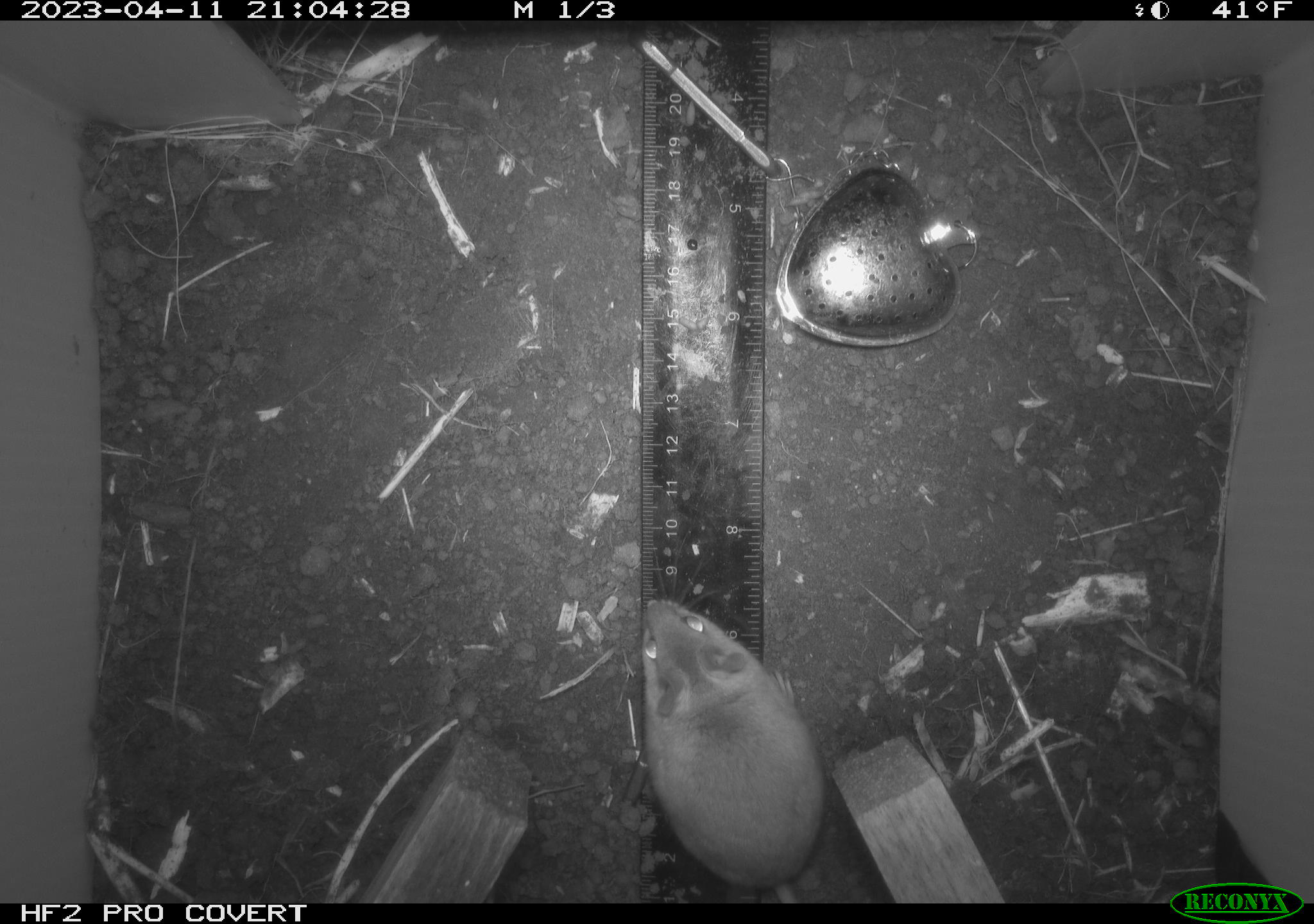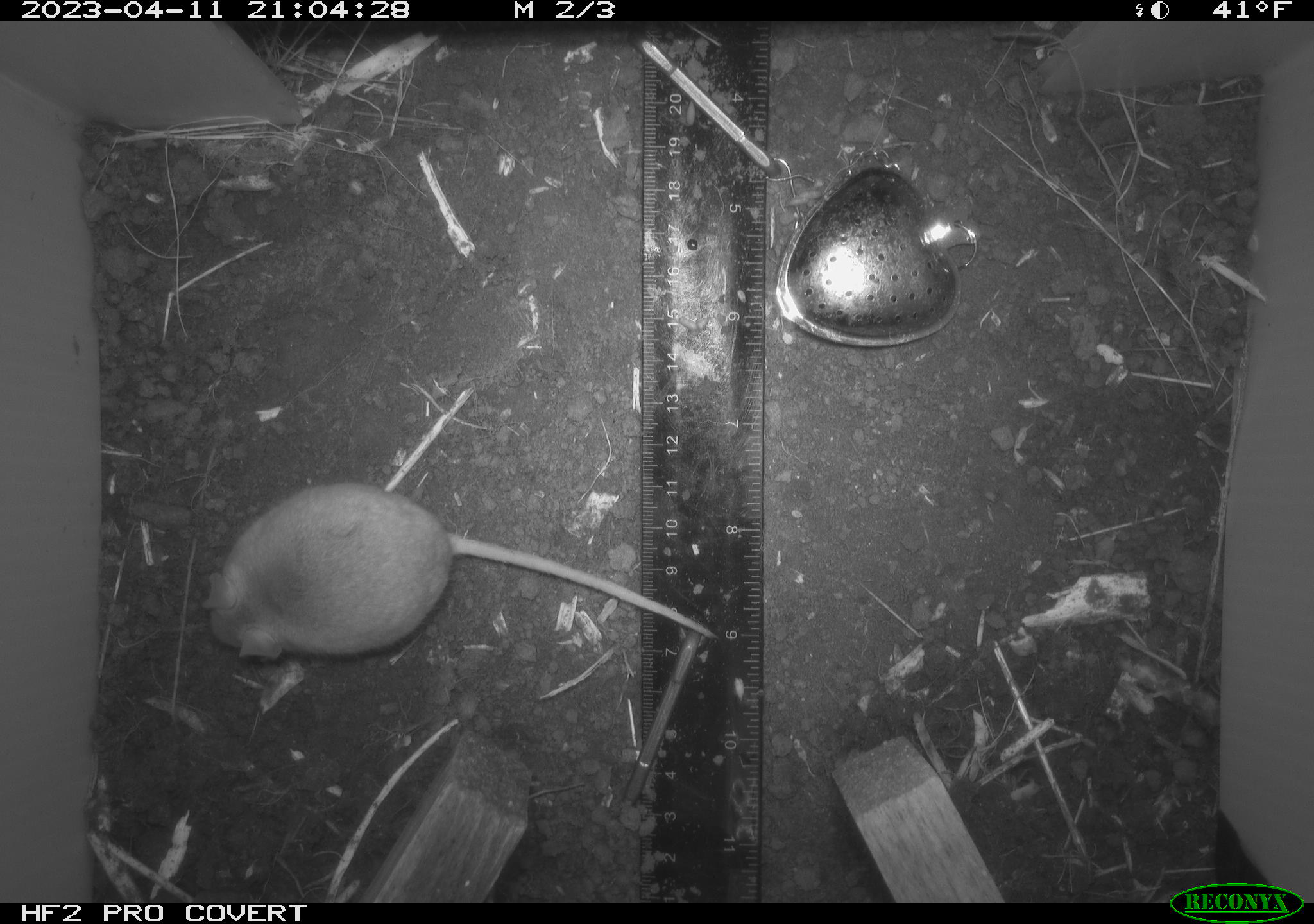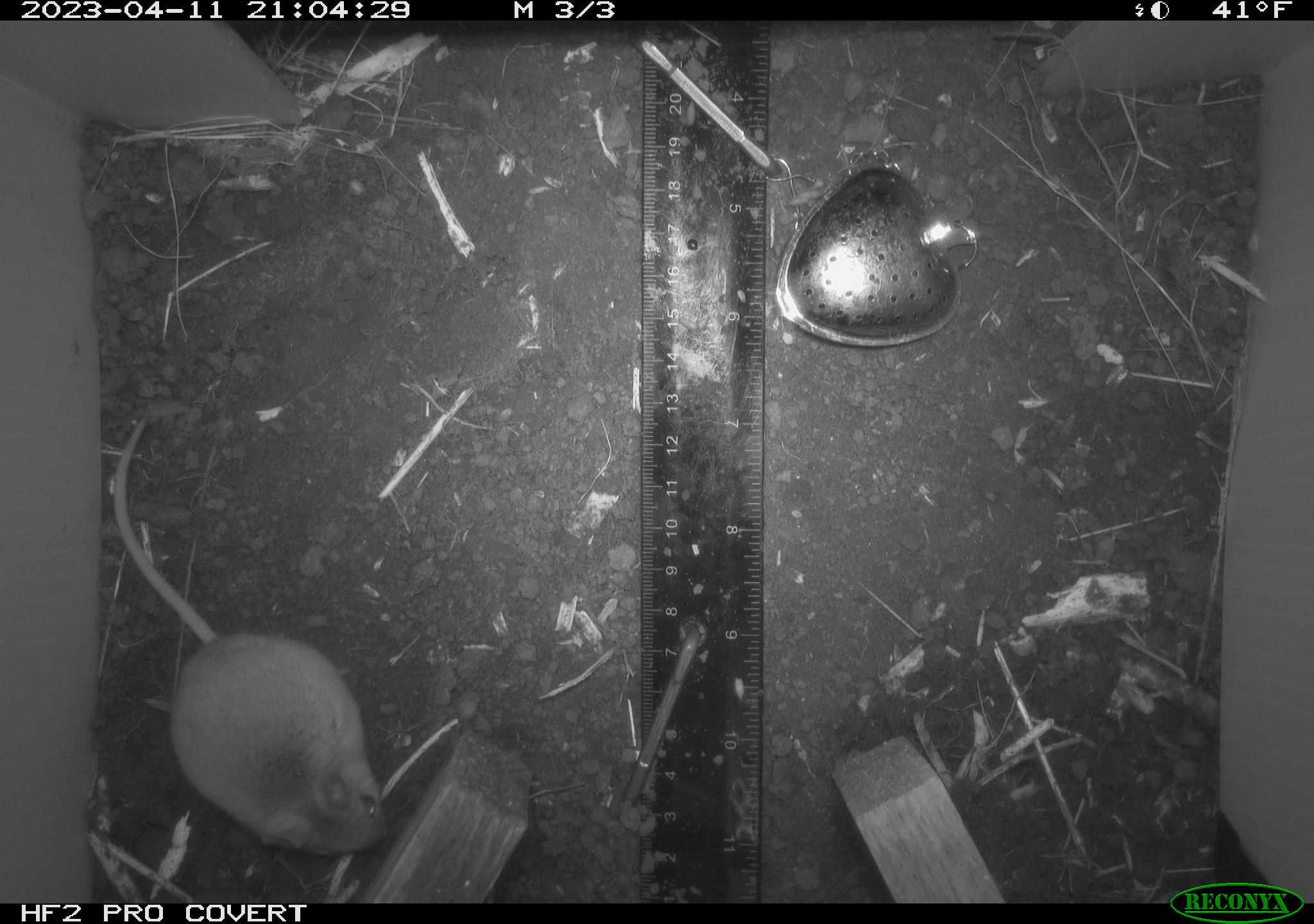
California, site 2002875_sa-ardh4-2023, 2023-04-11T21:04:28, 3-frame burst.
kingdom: Animalia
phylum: Chordata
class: Mammalia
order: Rodentia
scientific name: Rodentia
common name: mouse species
Mouse species (Rodentia).